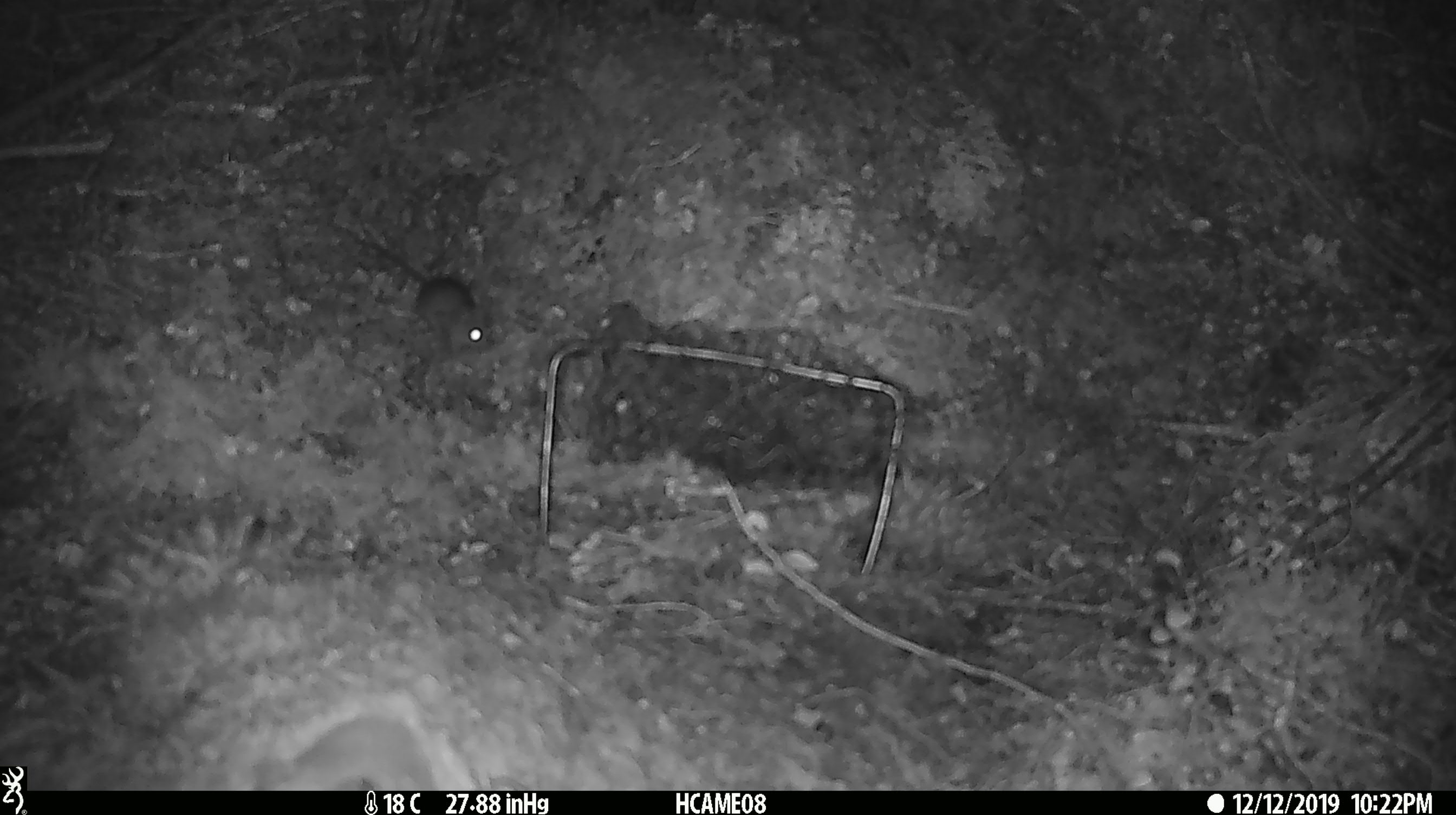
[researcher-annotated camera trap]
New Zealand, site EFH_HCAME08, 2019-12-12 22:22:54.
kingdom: Animalia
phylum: Chordata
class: Mammalia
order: Rodentia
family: Muridae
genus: Mus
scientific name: Mus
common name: mouse